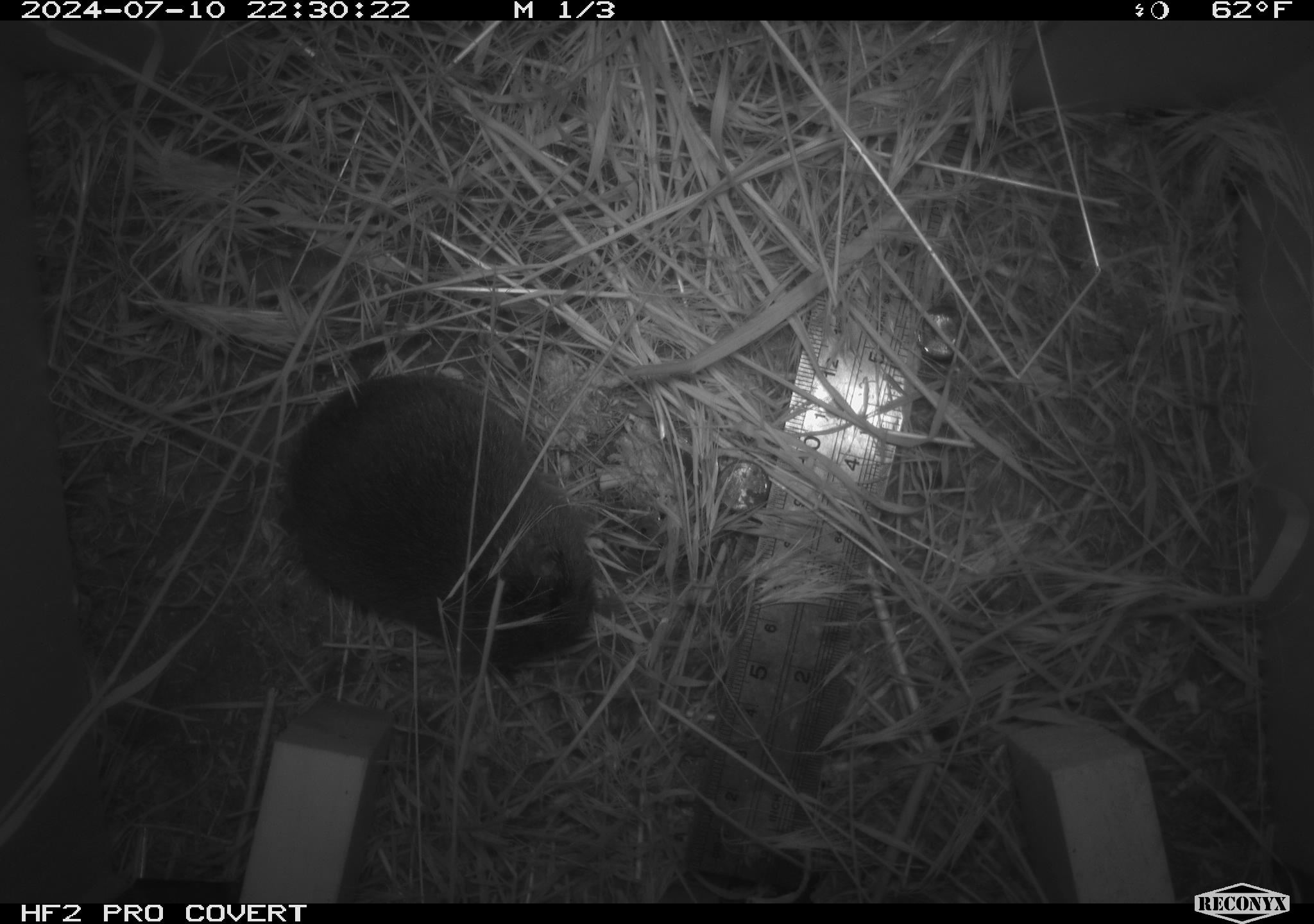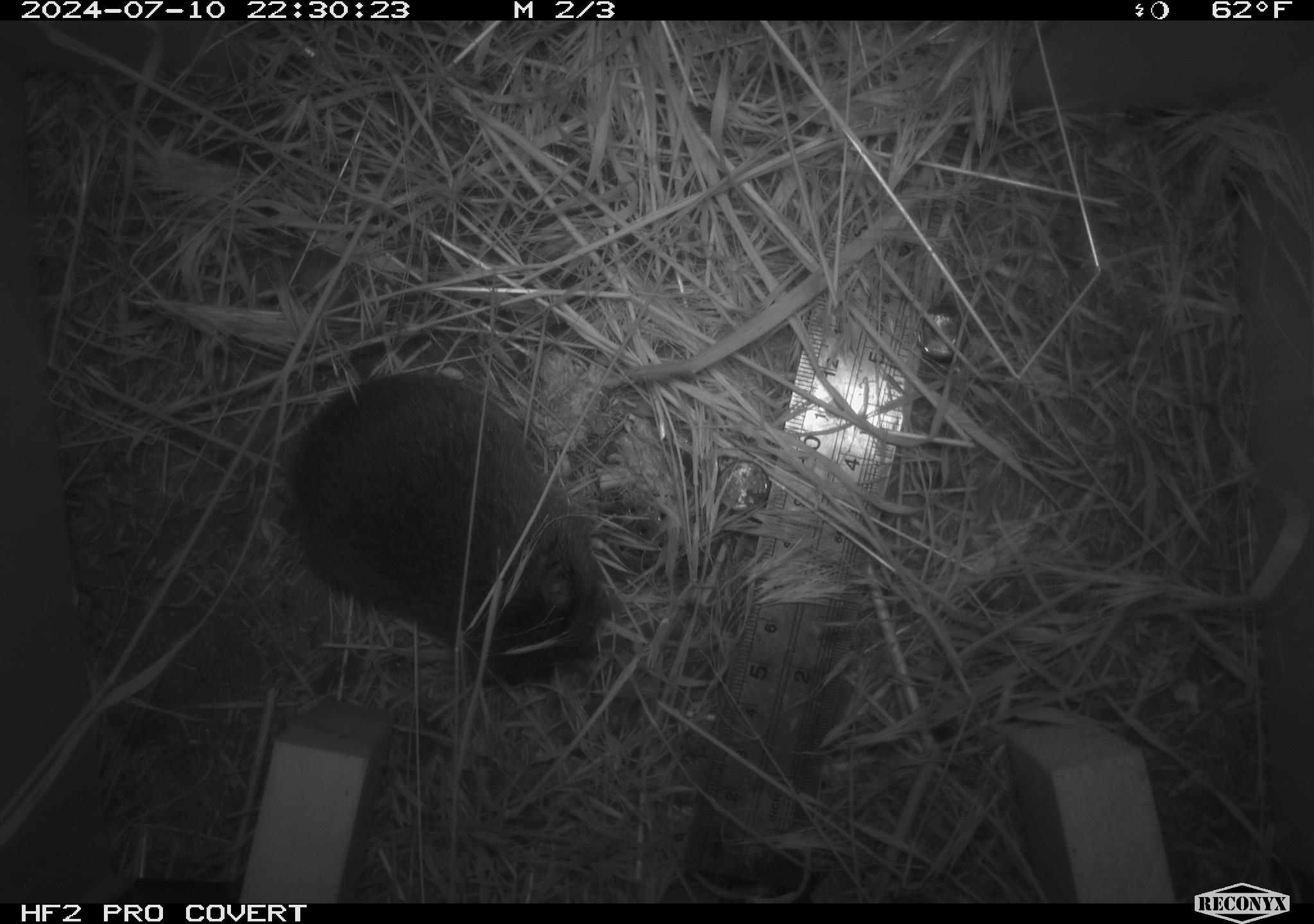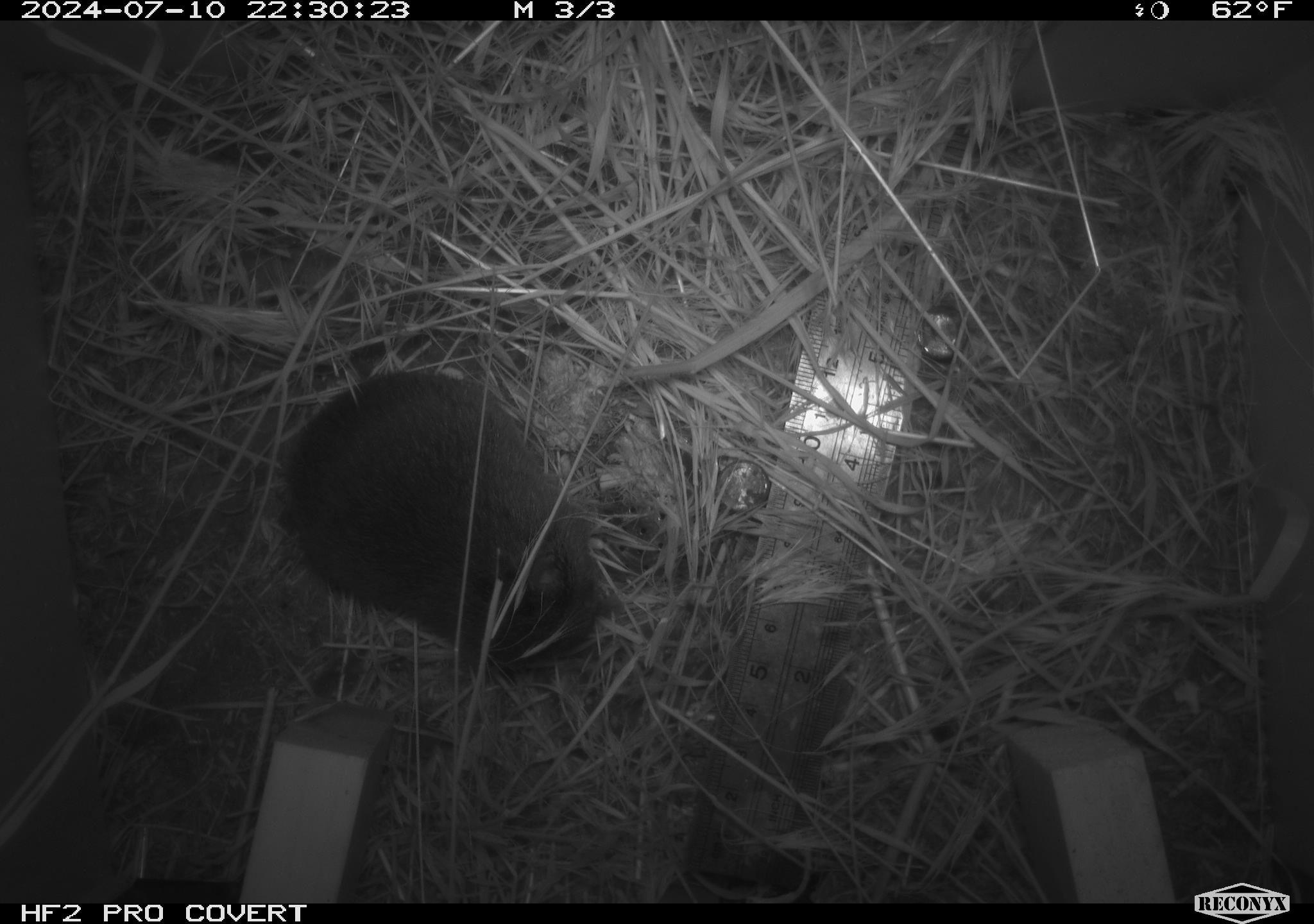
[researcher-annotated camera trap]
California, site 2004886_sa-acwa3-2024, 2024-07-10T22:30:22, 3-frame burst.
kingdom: Animalia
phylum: Chordata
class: Mammalia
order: Rodentia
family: Cricetidae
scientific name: Arvicolinae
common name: voles, lemmings, and muskrats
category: arvicolinae subfamily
Arvicolinae subfamily (voles, lemmings, and muskrats) (Arvicolinae).